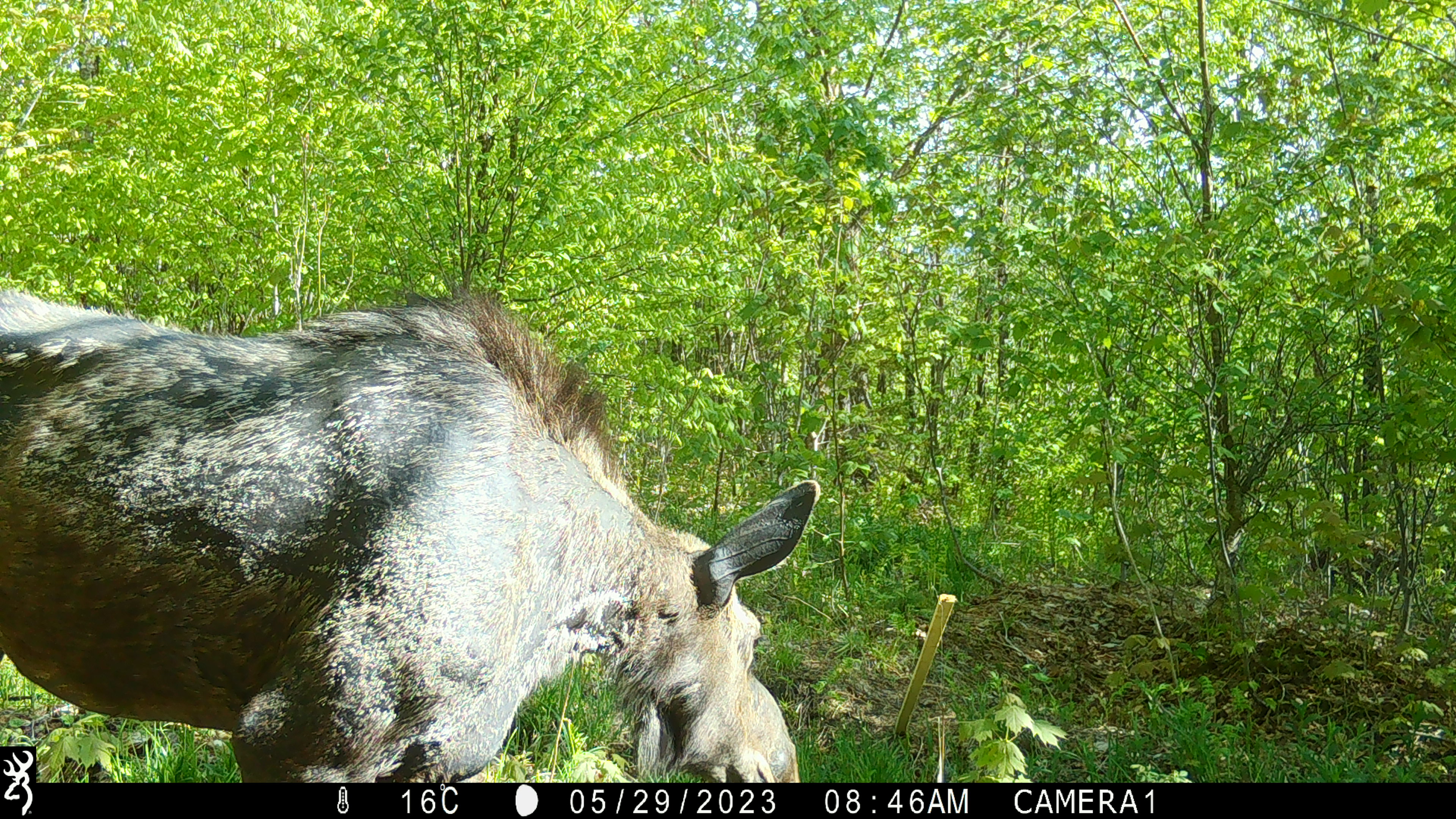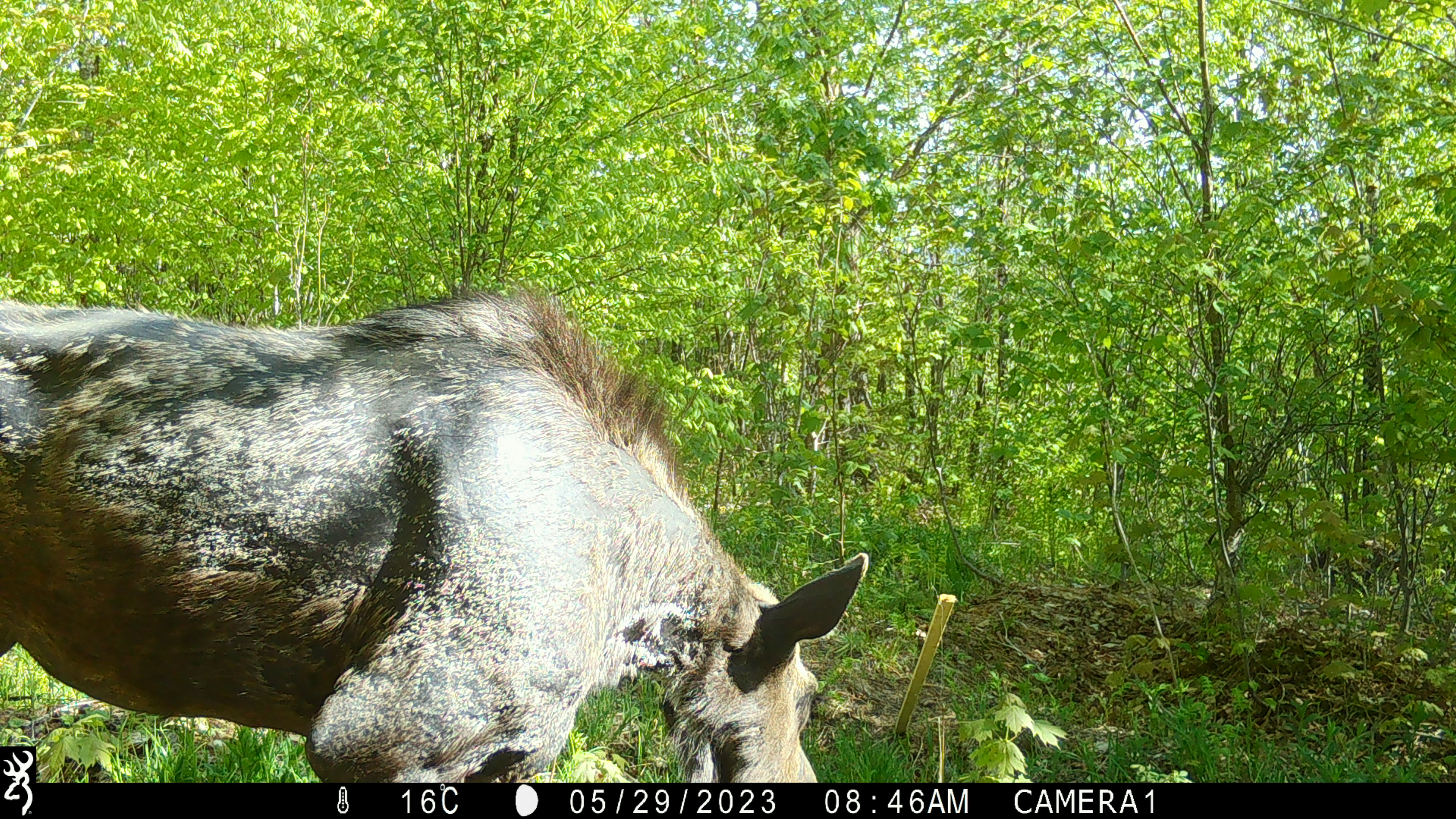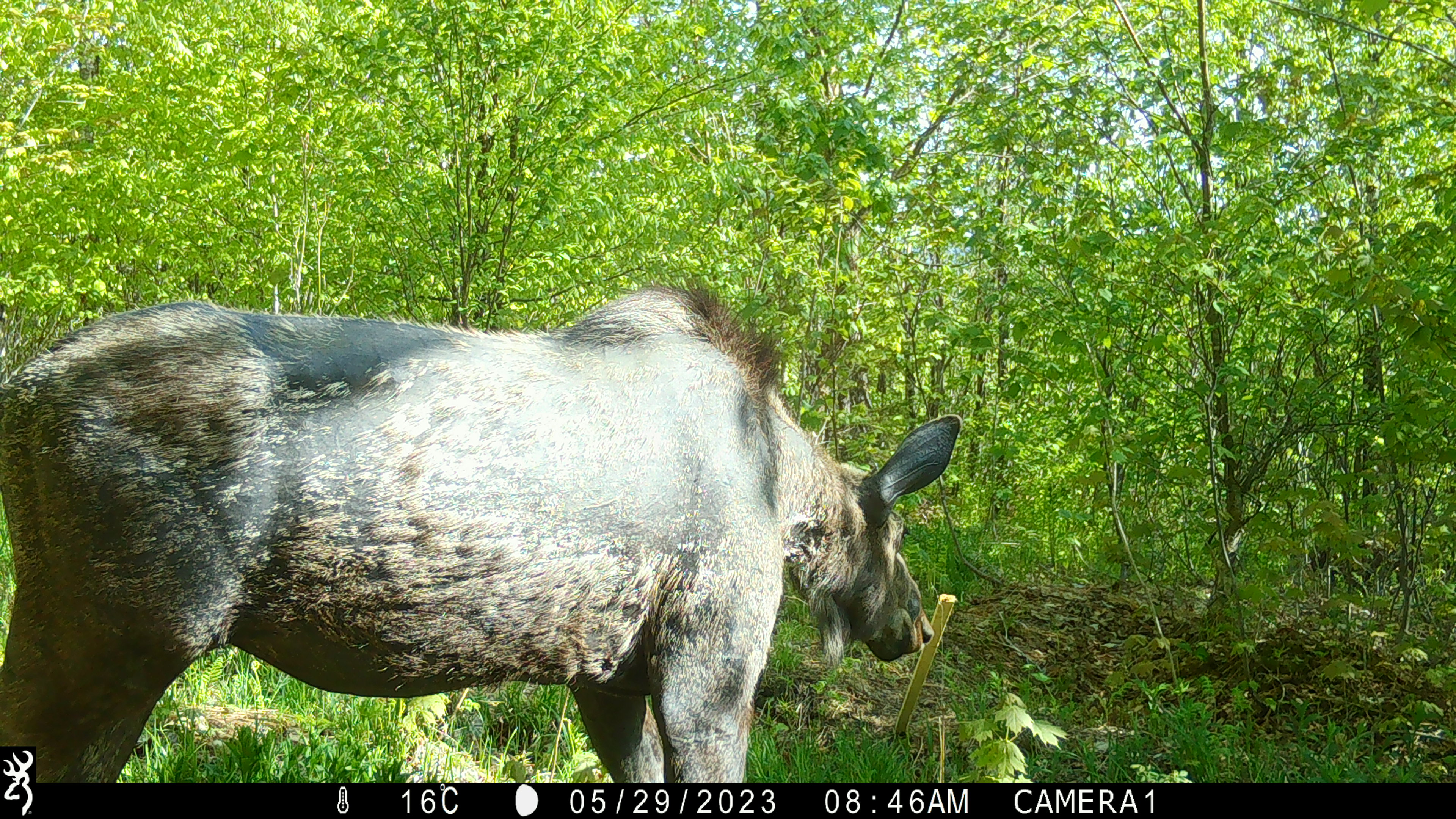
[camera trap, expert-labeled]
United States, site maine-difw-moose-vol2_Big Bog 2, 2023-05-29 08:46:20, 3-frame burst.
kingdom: Animalia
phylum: Chordata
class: Mammalia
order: Artiodactyla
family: Cervidae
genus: Alces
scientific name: Alces alces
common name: moose